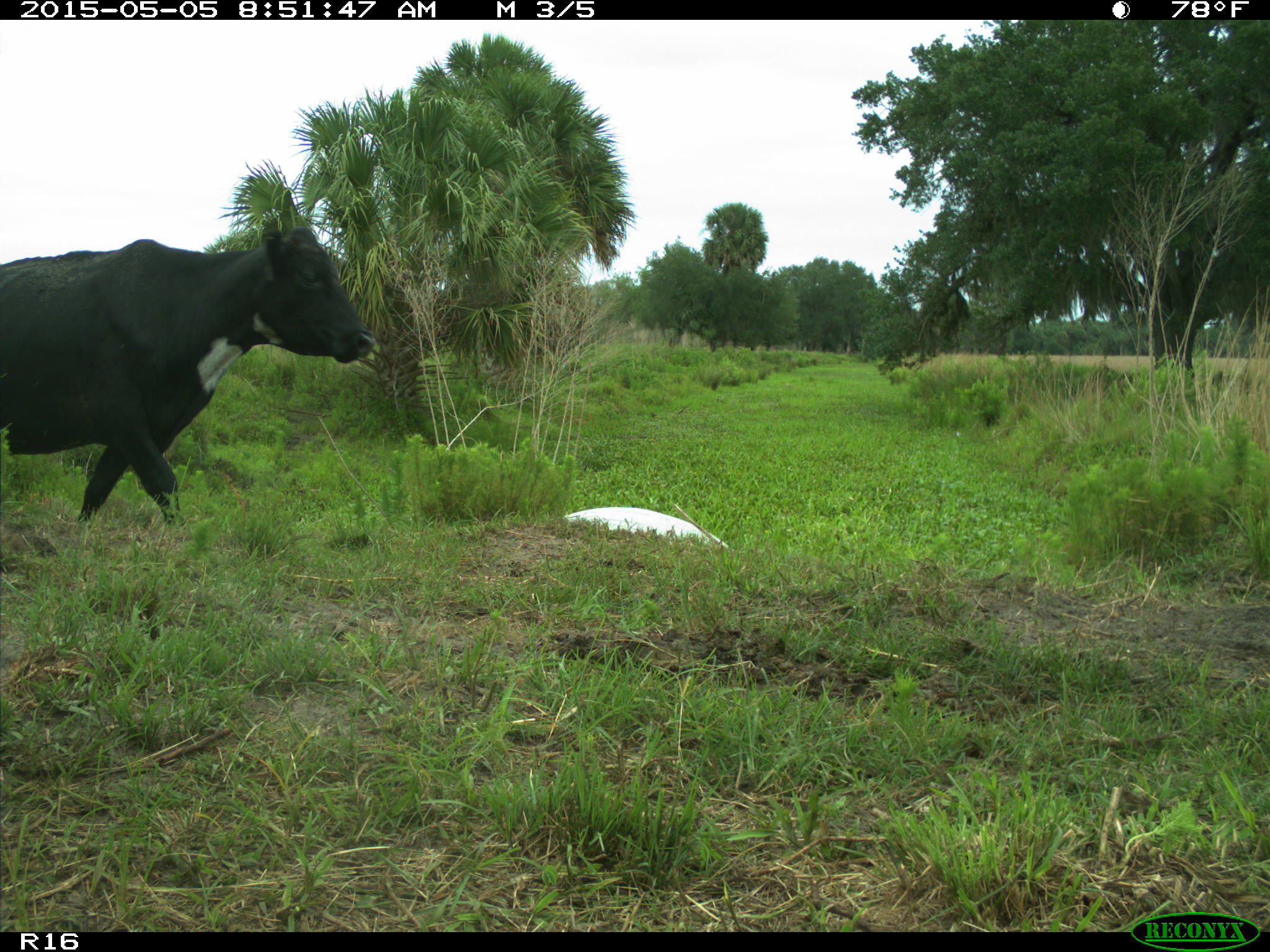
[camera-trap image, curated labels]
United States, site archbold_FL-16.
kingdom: Animalia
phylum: Chordata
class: Mammalia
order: Artiodactyla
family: Bovidae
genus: Bos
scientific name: Bos taurus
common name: domestic cow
Bos taurus (domestic cow).